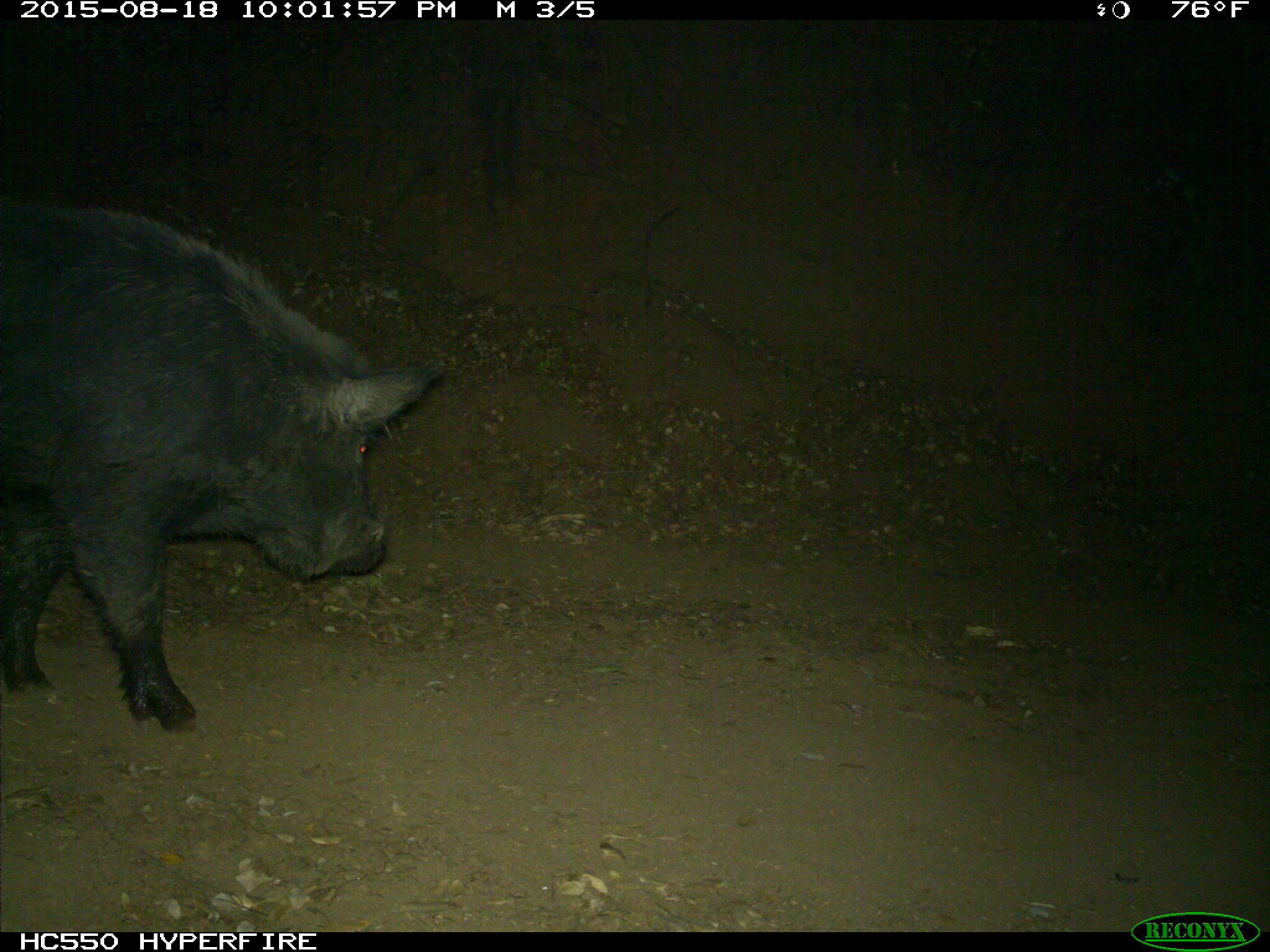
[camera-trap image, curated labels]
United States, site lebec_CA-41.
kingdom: Animalia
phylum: Chordata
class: Mammalia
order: Artiodactyla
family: Suidae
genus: Sus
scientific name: Sus scrofa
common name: wild boar